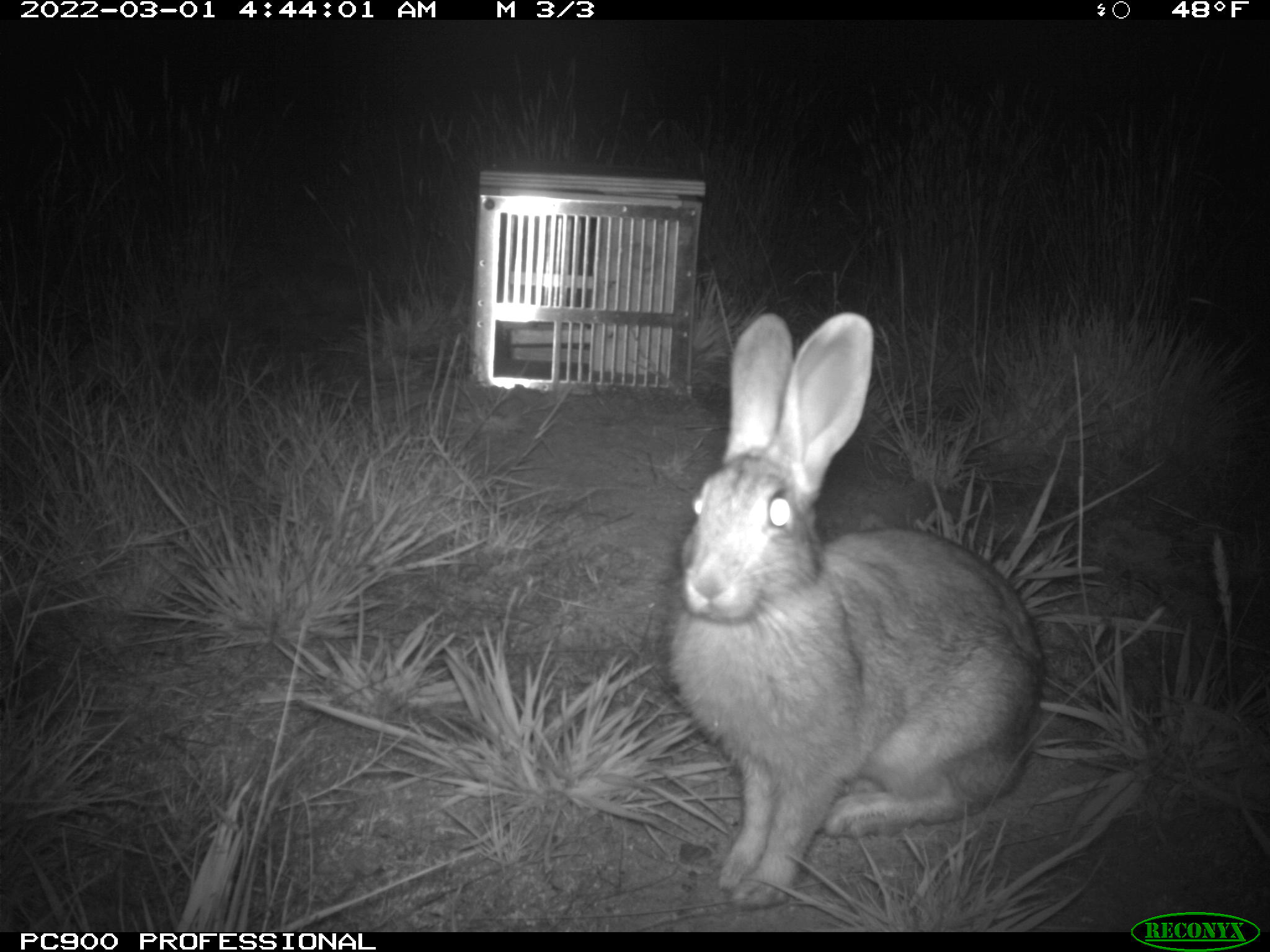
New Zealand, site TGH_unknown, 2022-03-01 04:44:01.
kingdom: Animalia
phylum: Chordata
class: Mammalia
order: Lagomorpha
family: Leporidae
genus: Oryctolagus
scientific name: Oryctolagus cuniculus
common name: european rabbit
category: rabbit